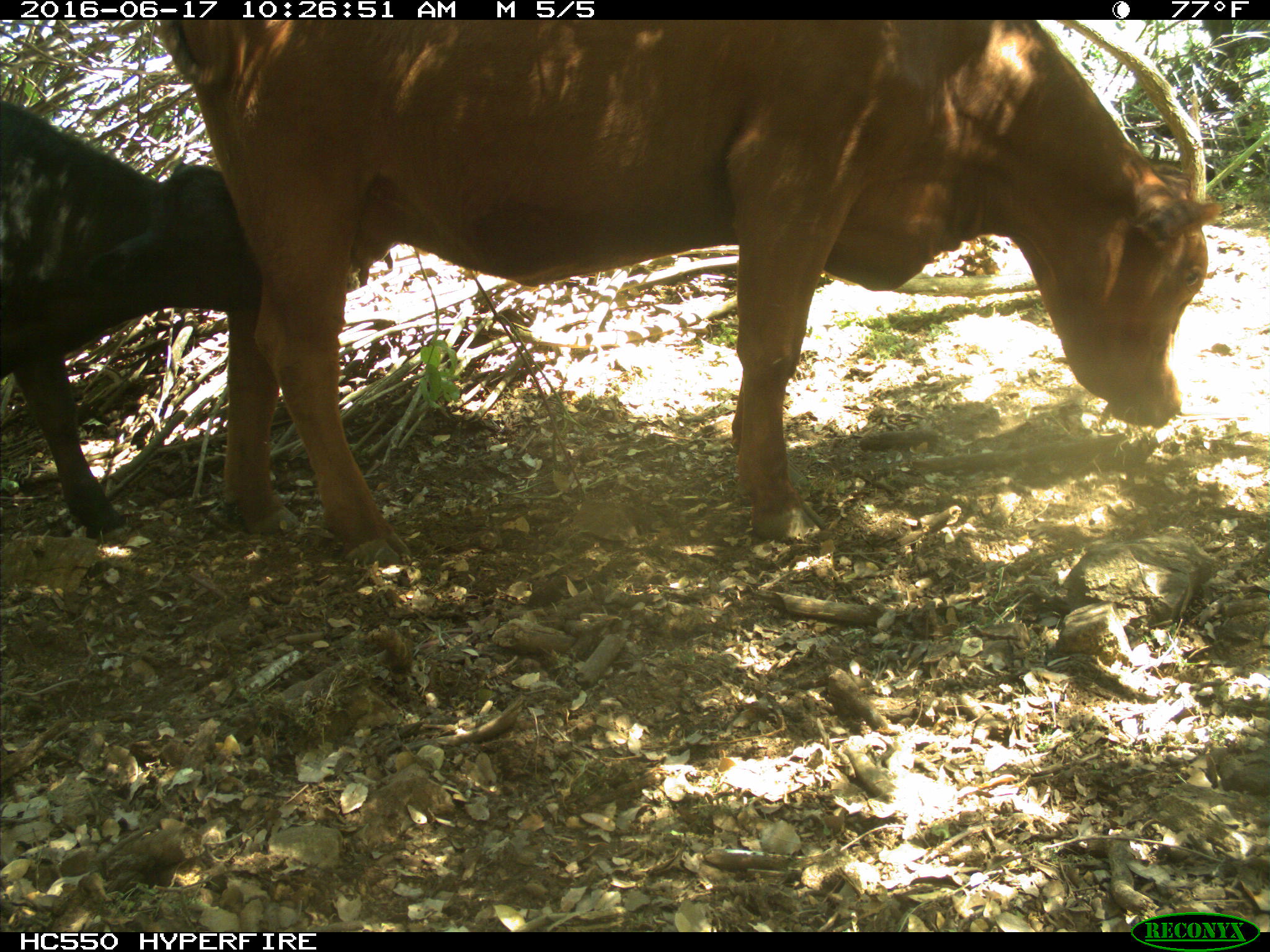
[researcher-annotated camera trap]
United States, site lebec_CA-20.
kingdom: Animalia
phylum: Chordata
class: Mammalia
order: Artiodactyla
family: Bovidae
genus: Bos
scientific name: Bos taurus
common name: domestic cow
Bos taurus (domestic cow).